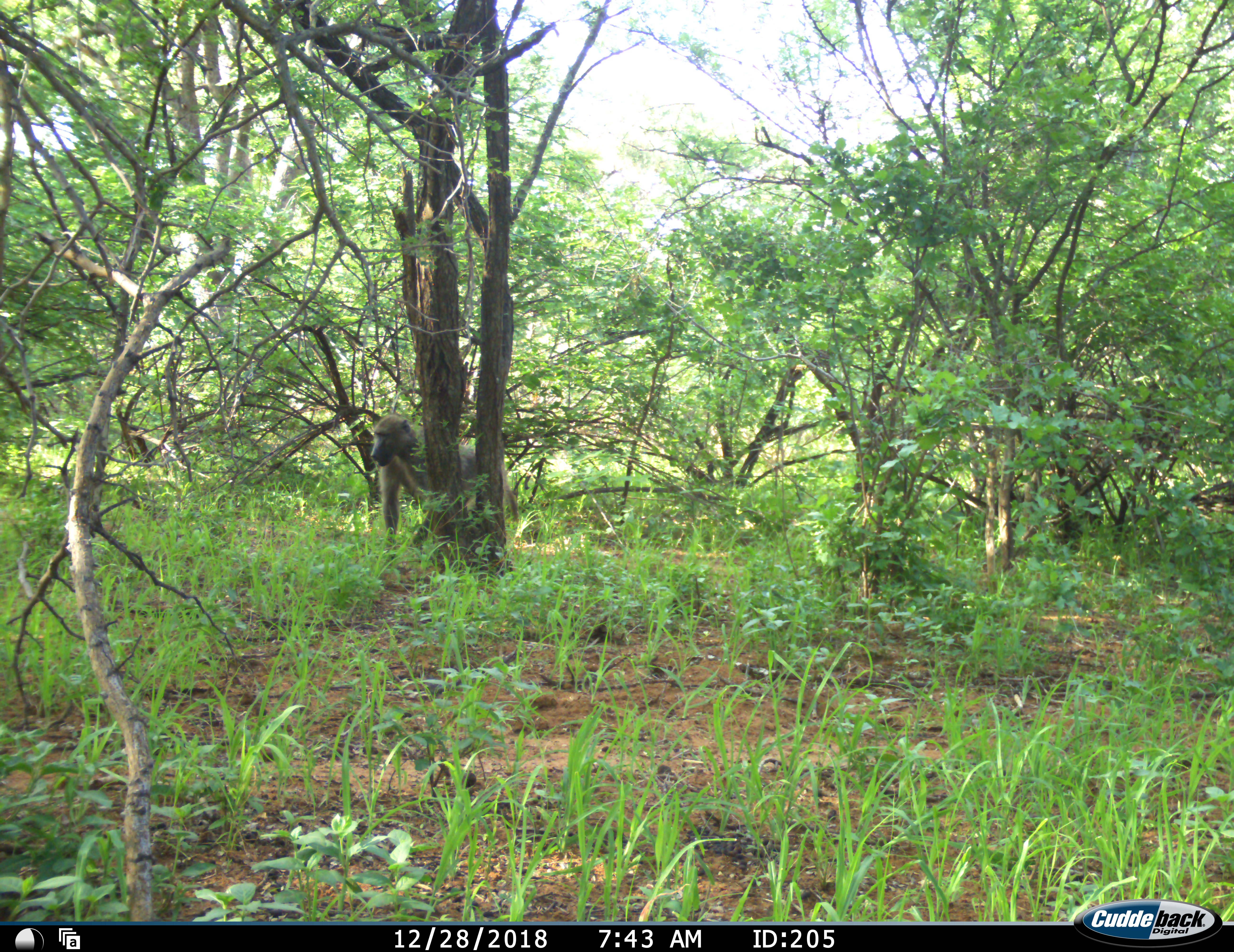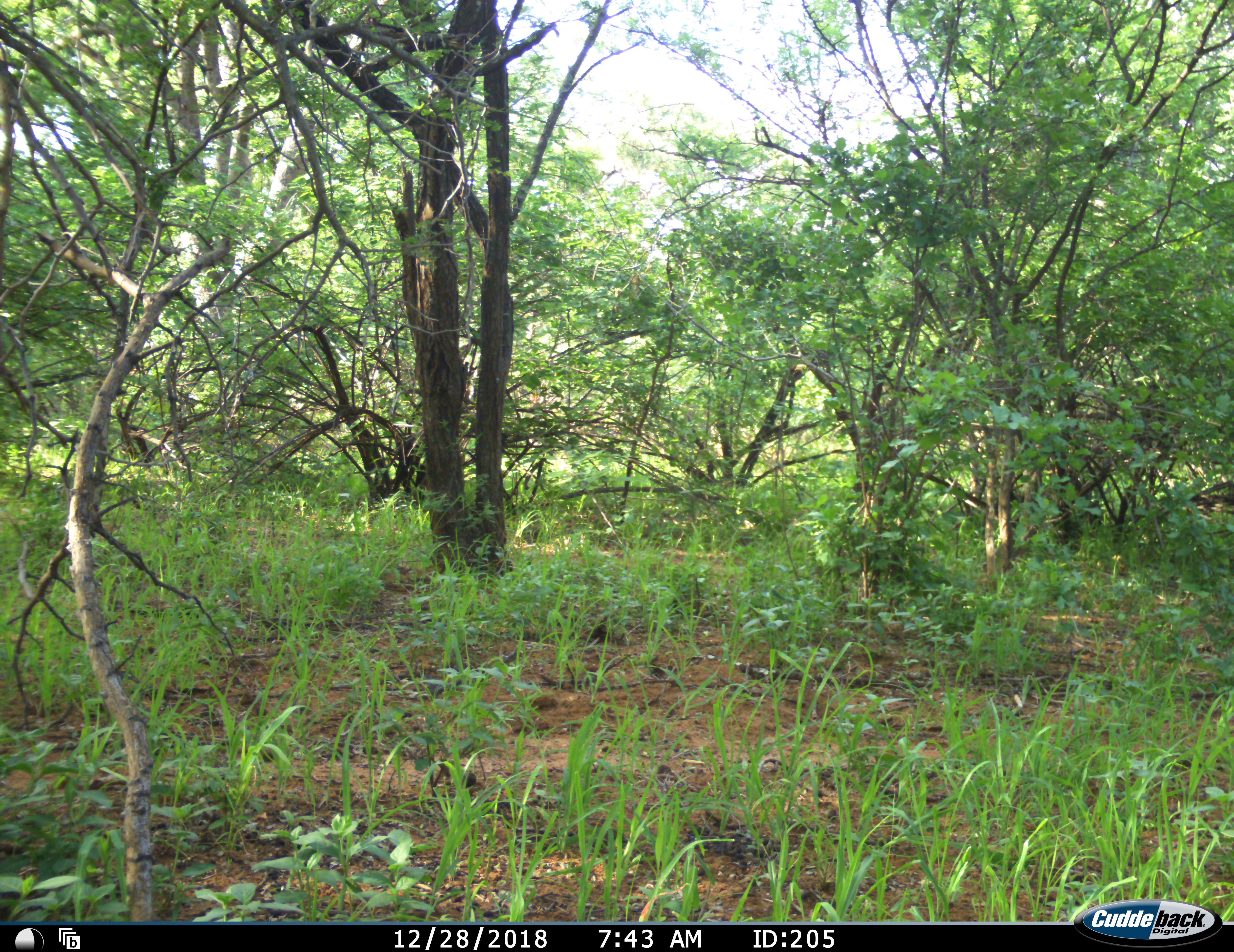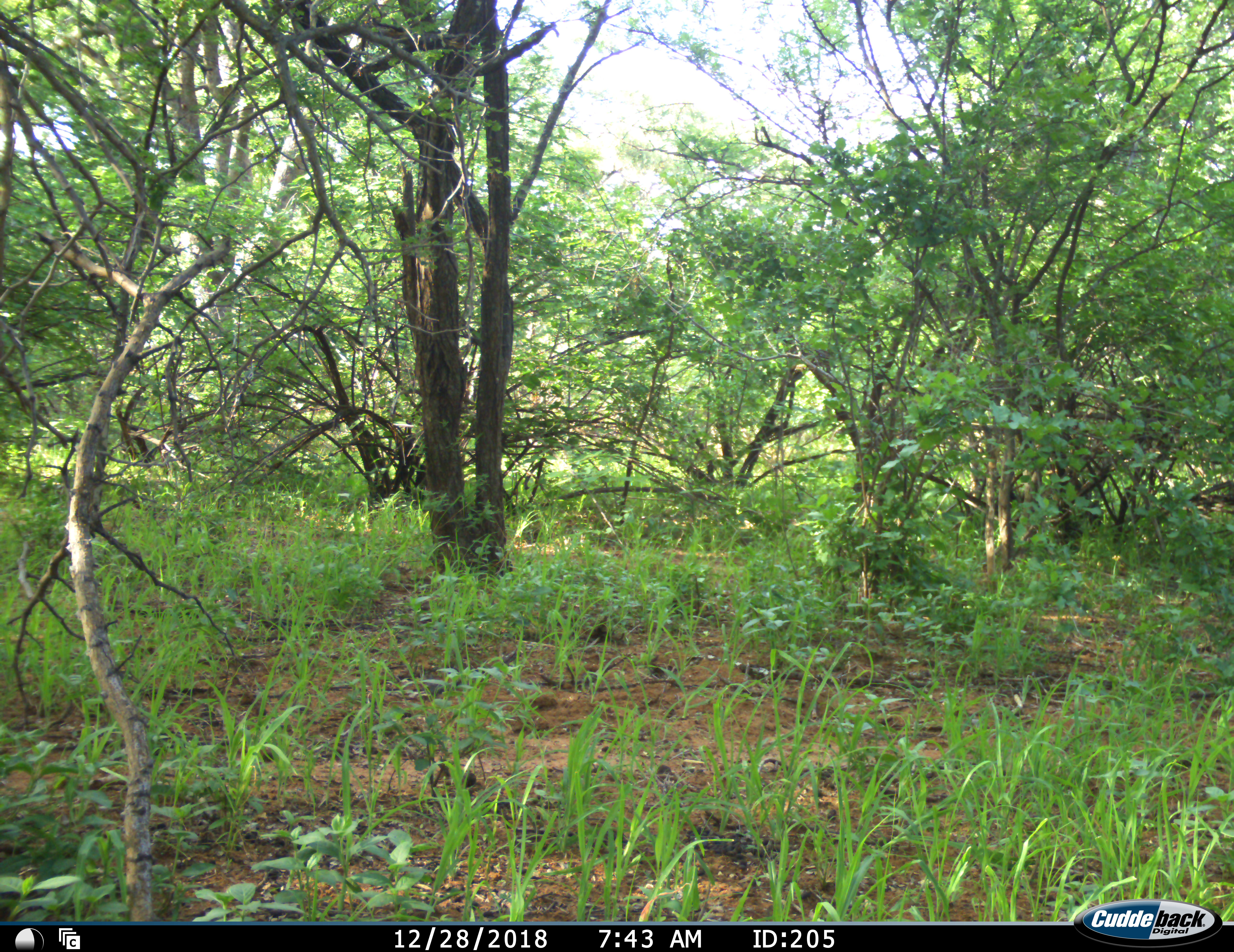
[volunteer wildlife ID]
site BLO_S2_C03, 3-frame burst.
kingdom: Animalia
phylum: Chordata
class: Mammalia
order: Primates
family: Cercopithecidae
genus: Papio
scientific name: Papio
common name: baboon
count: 1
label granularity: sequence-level